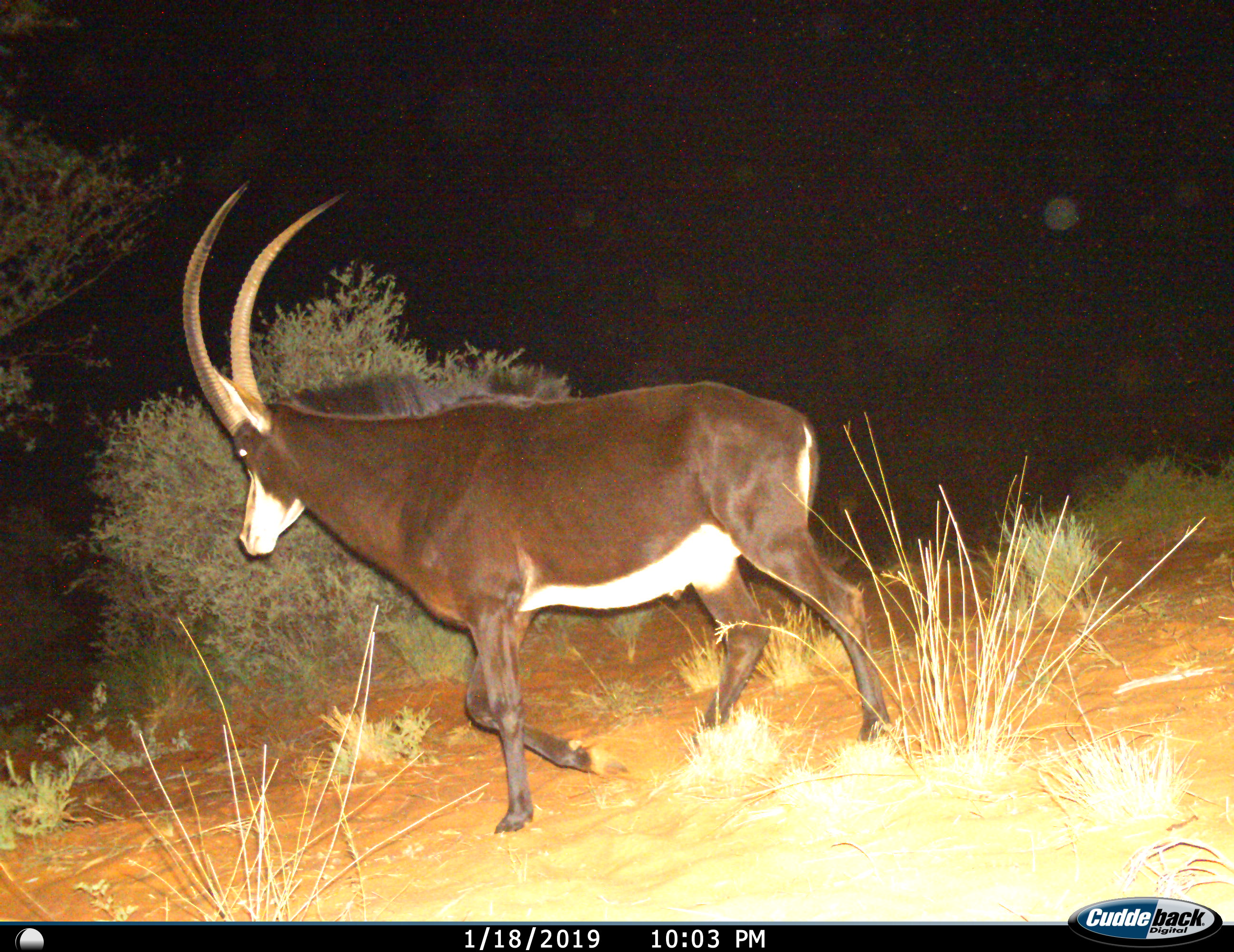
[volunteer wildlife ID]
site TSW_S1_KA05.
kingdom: Animalia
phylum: Chordata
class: Mammalia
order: Artiodactyla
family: Bovidae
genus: Hippotragus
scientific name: Hippotragus niger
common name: sable antelope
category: sable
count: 1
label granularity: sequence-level